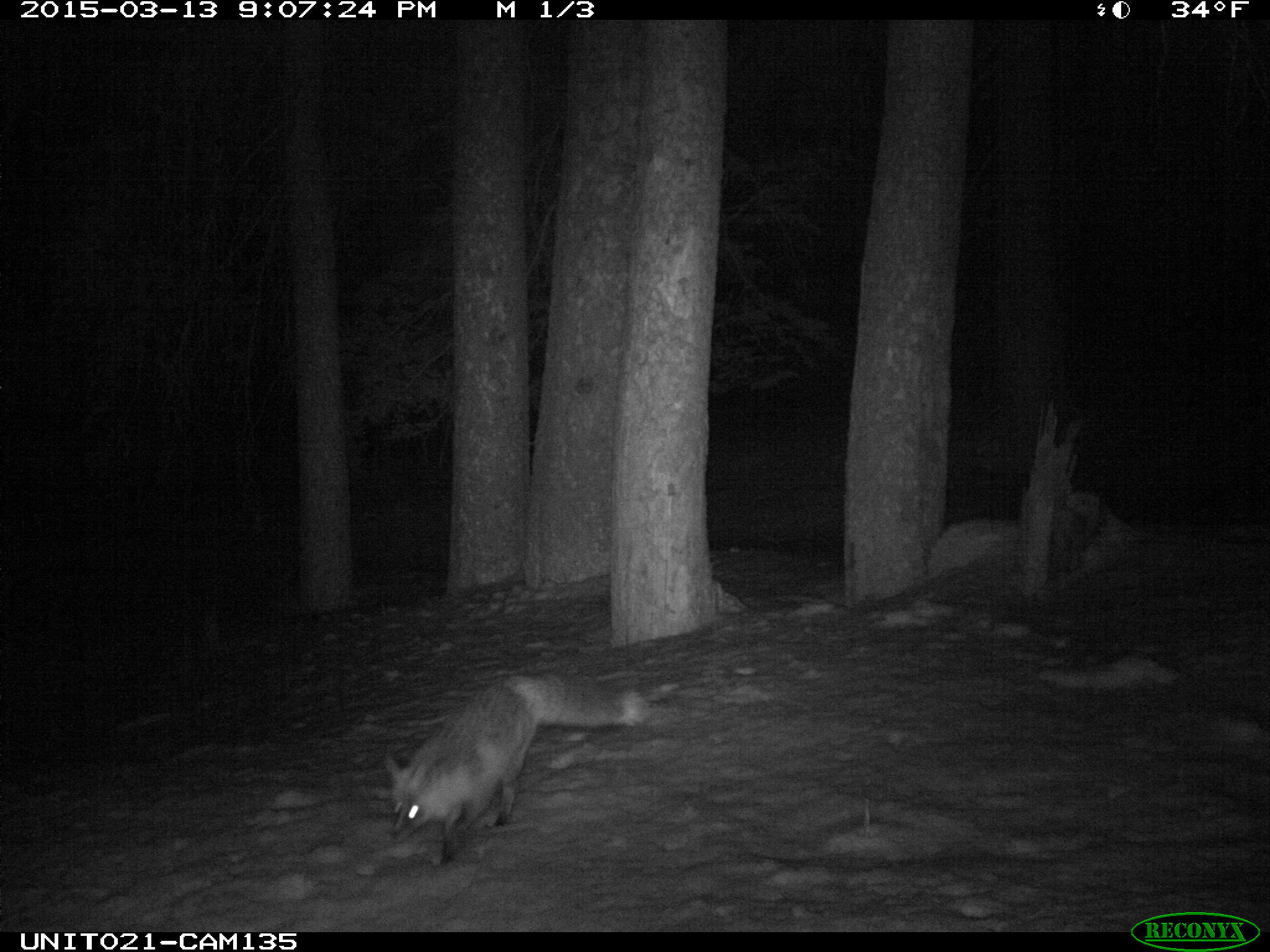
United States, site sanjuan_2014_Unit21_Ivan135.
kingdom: Animalia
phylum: Chordata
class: Mammalia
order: Carnivora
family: Canidae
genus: Vulpes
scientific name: Vulpes vulpes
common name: red fox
Vulpes vulpes (red fox).